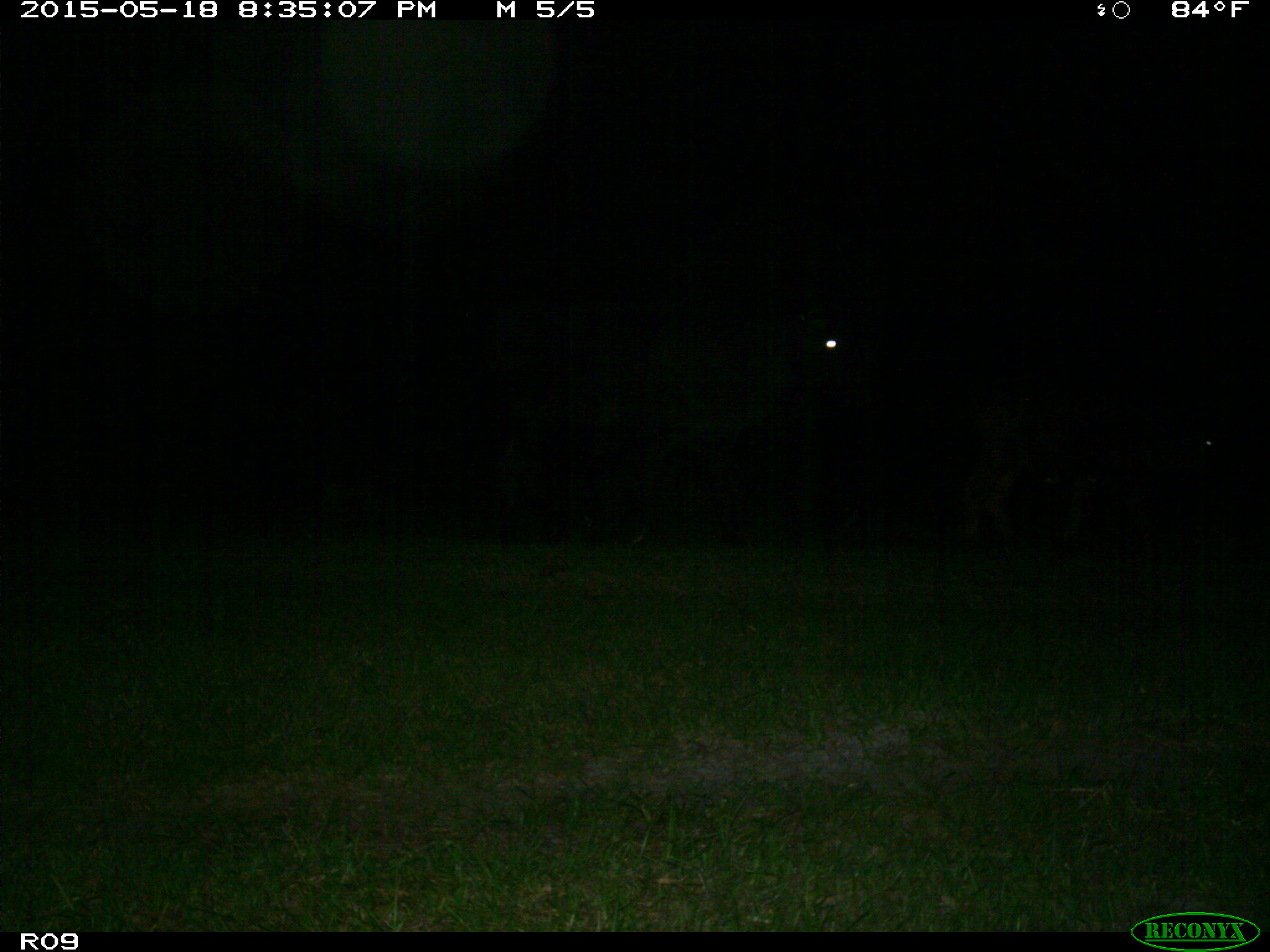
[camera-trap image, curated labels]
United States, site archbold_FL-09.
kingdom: Animalia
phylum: Chordata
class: Mammalia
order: Artiodactyla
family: Bovidae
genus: Bos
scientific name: Bos taurus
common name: domestic cow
Bos taurus (domestic cow).